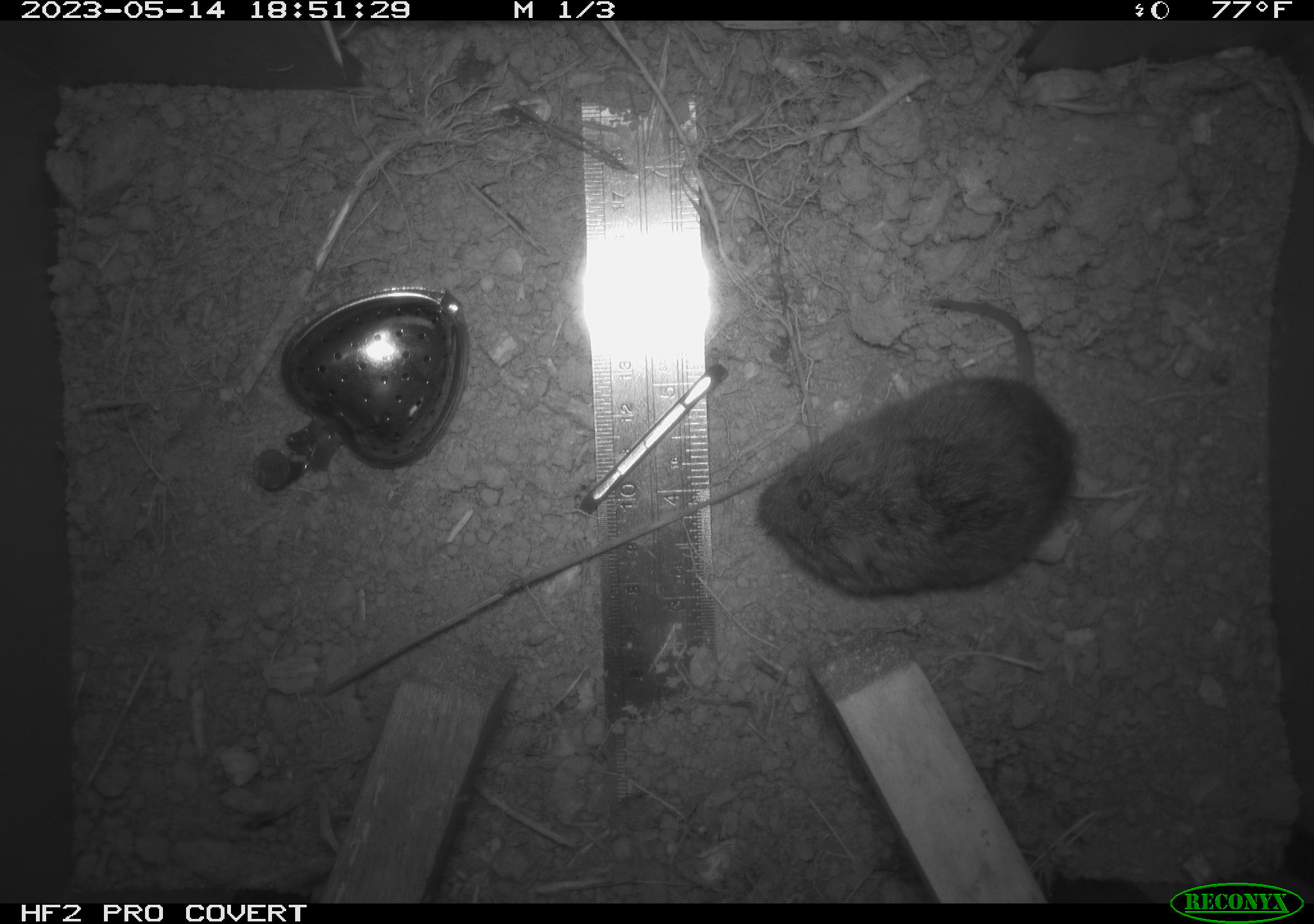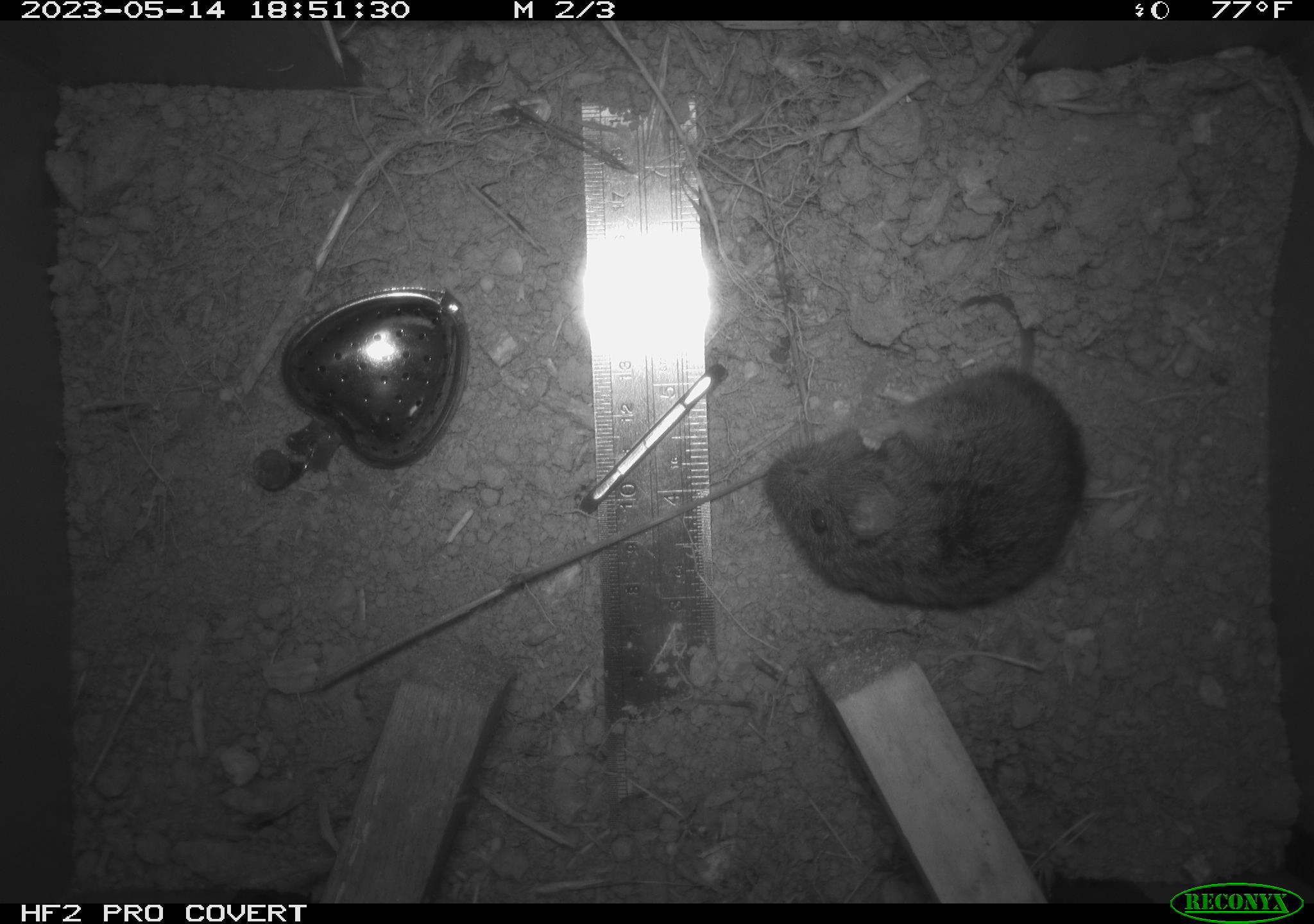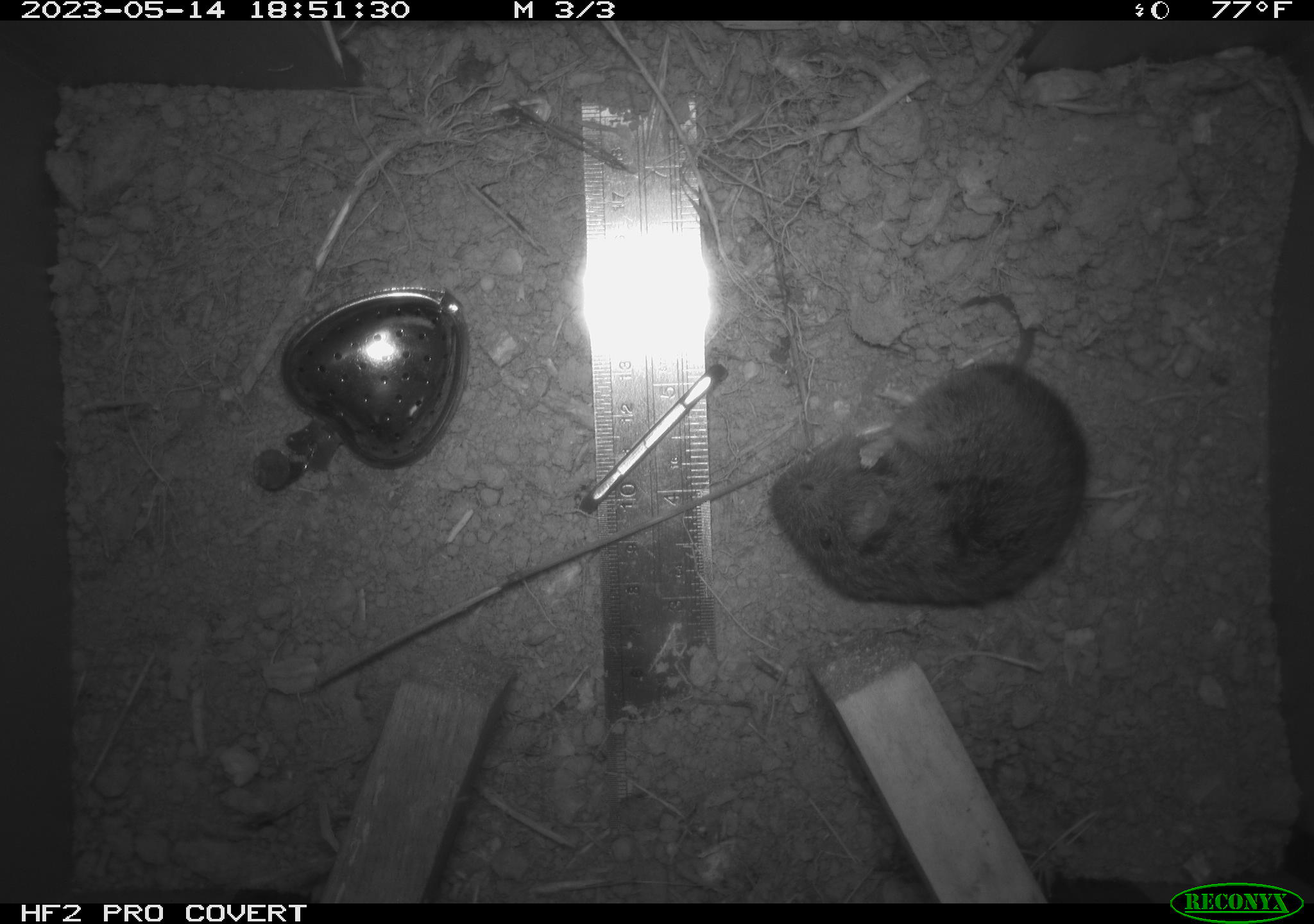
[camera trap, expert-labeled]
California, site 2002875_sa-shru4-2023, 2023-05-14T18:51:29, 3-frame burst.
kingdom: Animalia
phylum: Chordata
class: Mammalia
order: Rodentia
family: Cricetidae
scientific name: Arvicolinae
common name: voles, lemmings, and muskrats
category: arvicolinae subfamily